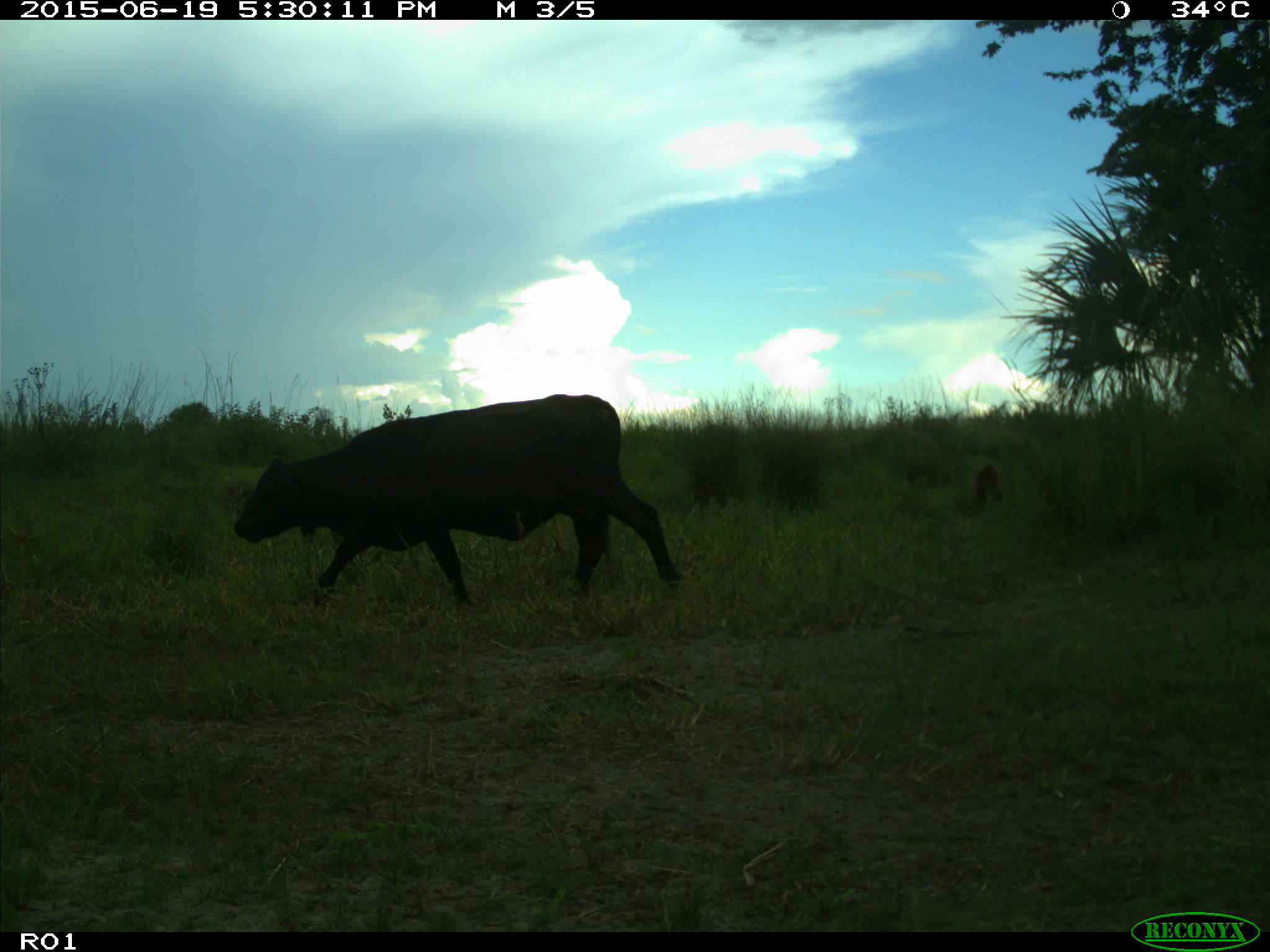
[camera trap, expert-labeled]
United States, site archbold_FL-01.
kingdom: Animalia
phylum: Chordata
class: Mammalia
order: Artiodactyla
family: Bovidae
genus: Bos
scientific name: Bos taurus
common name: domestic cow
Bos taurus (domestic cow).